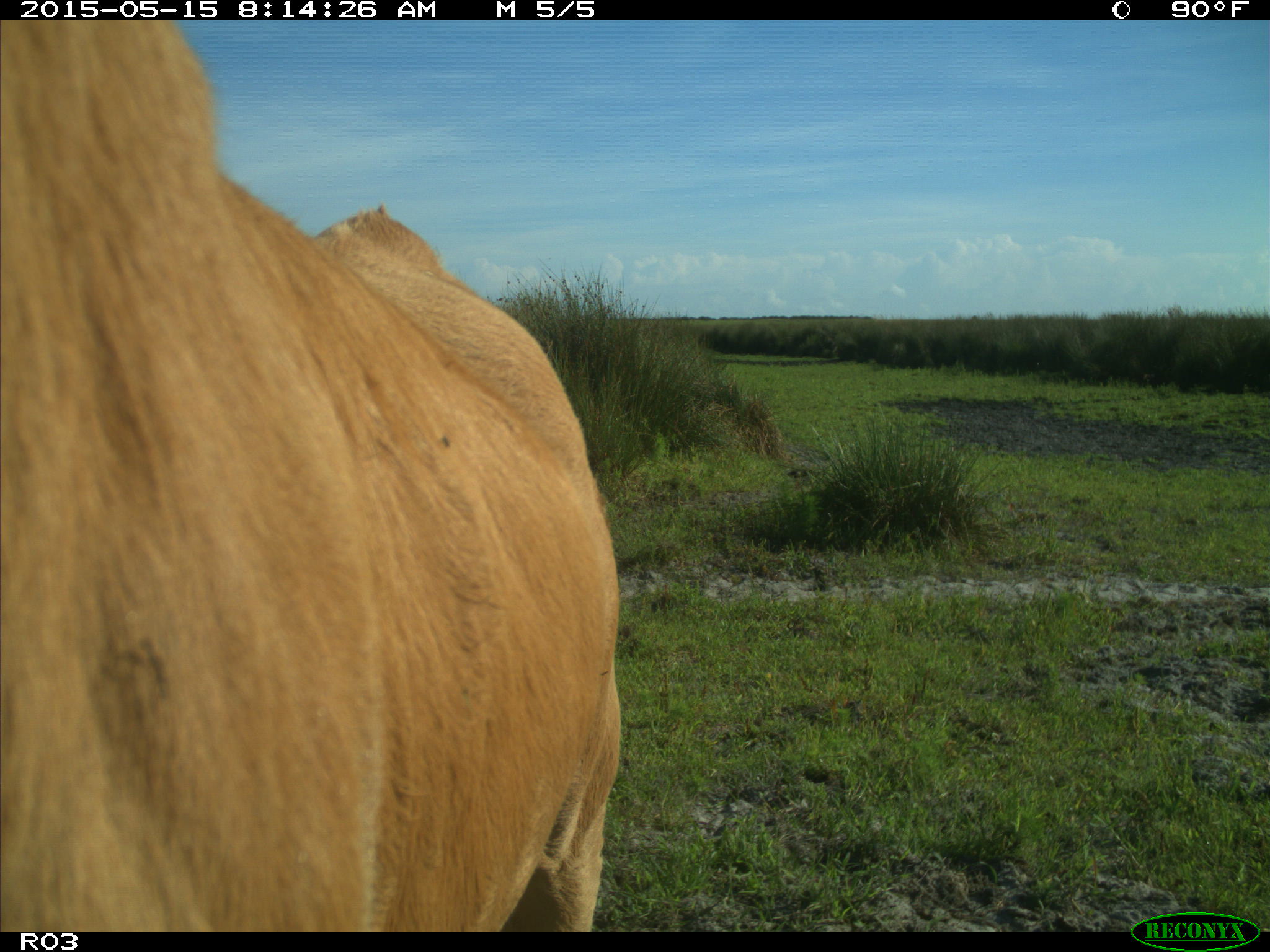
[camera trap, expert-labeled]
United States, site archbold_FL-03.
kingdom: Animalia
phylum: Chordata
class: Mammalia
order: Artiodactyla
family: Bovidae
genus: Bos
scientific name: Bos taurus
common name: domestic cow